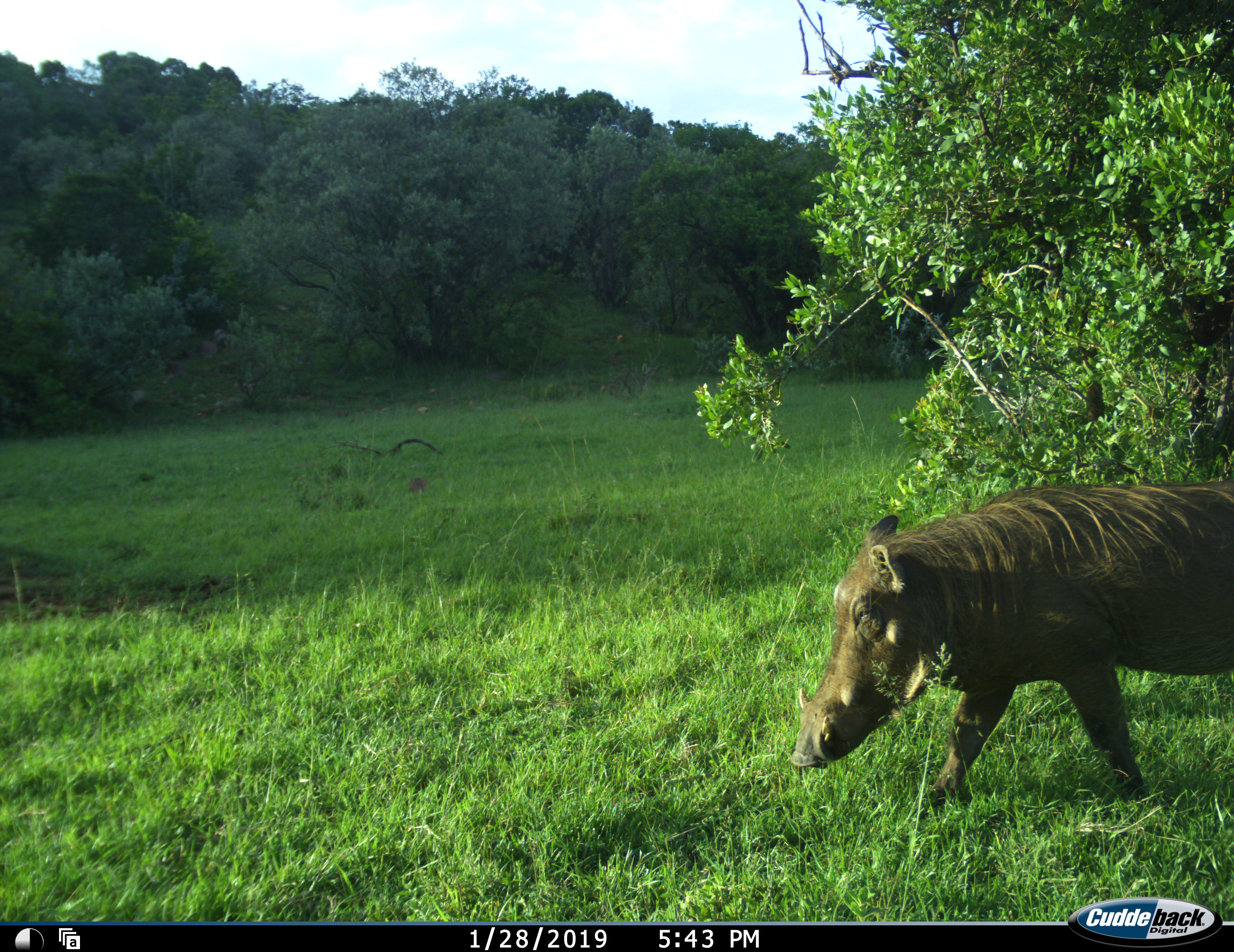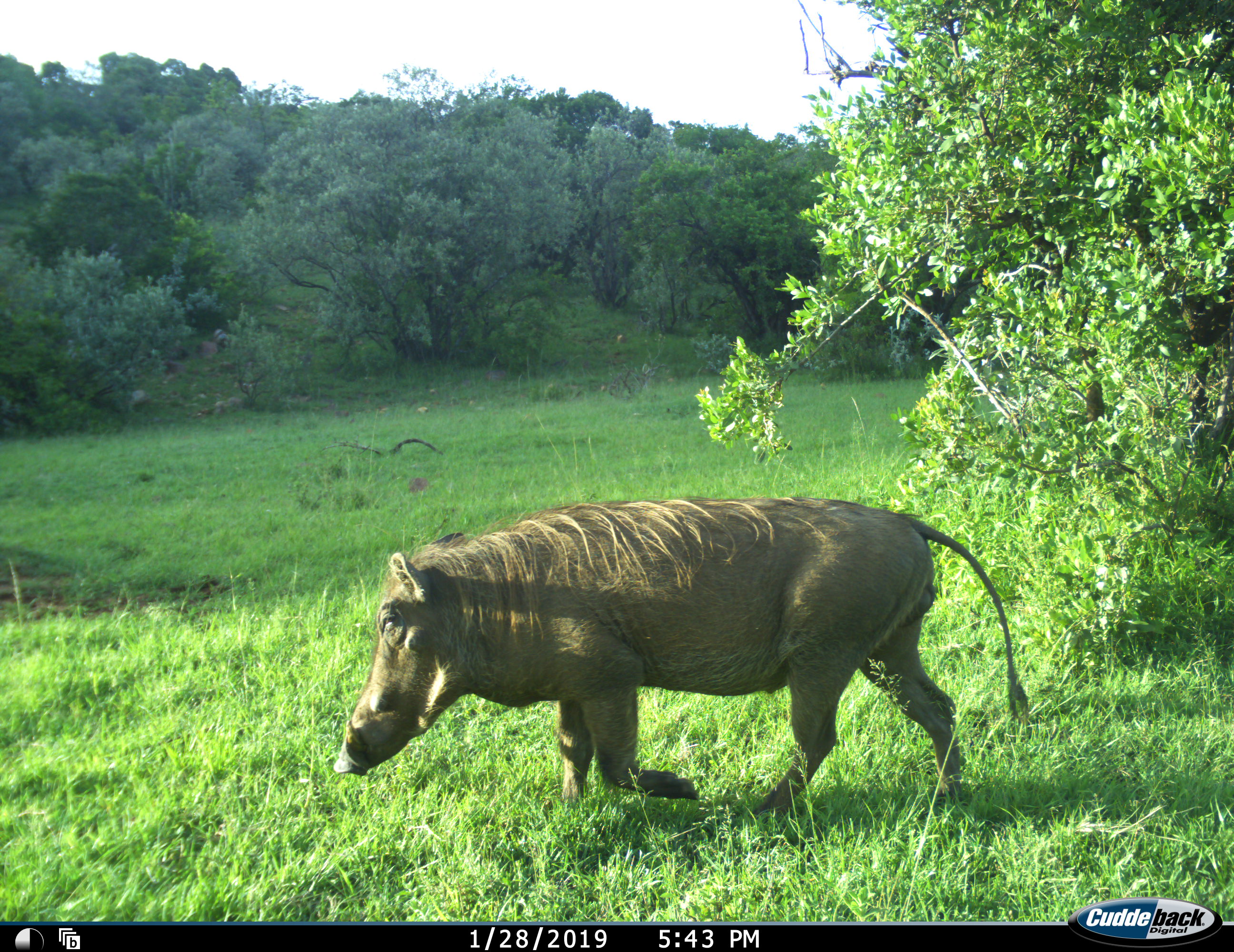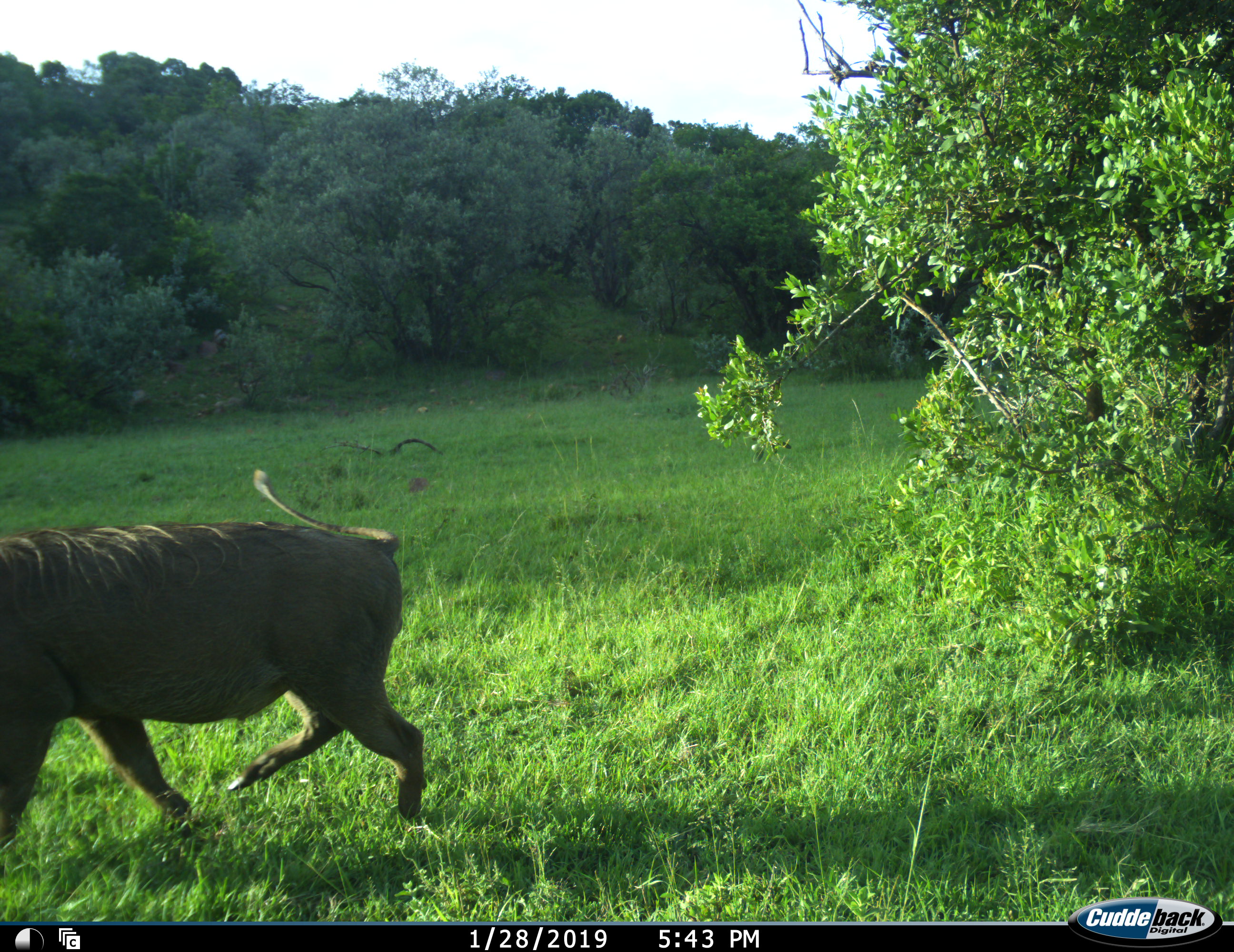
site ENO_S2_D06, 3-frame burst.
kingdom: Animalia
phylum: Chordata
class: Mammalia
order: Artiodactyla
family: Suidae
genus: Phacochoerus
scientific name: Phacochoerus africanus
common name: warthog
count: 1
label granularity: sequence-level